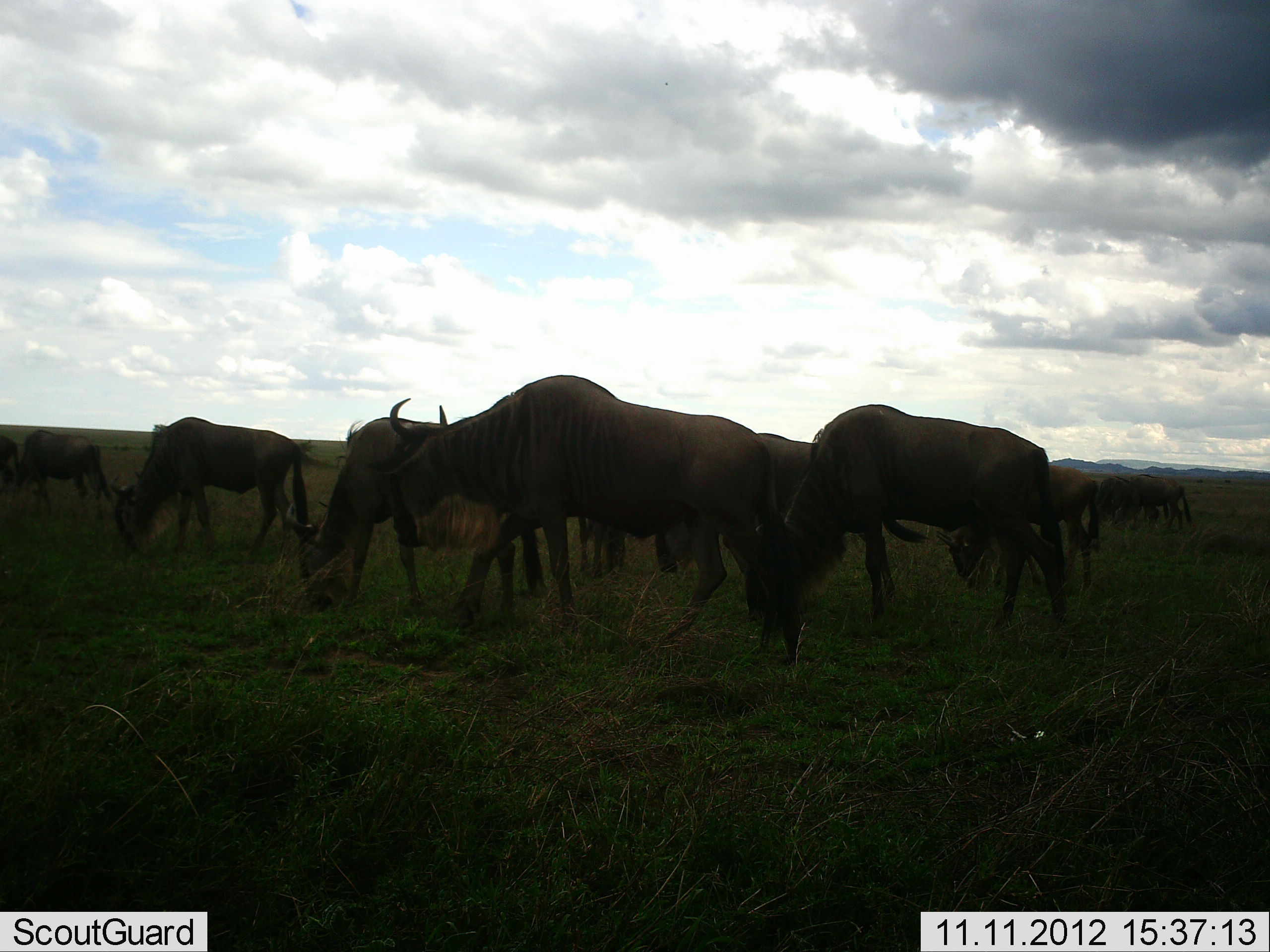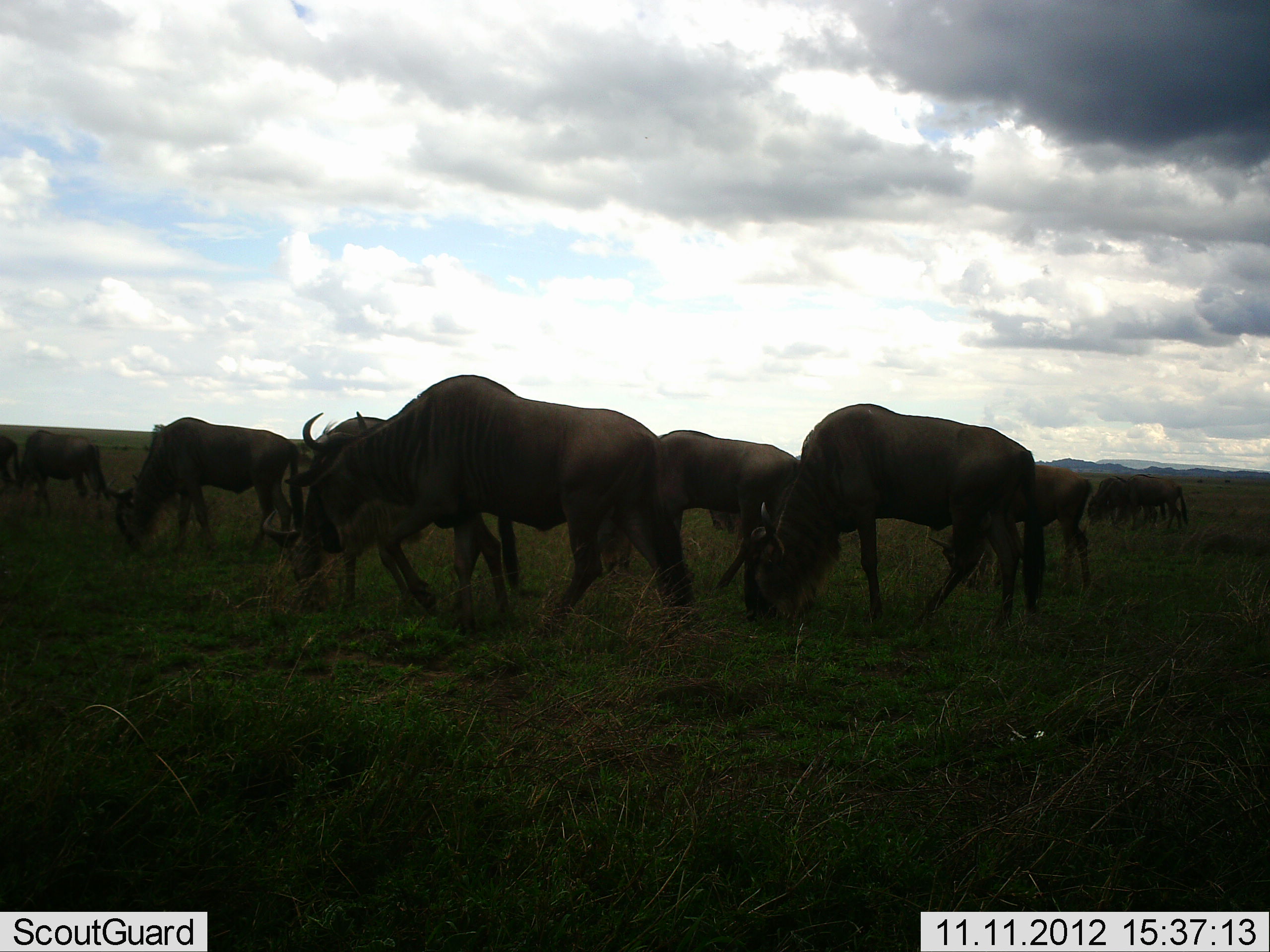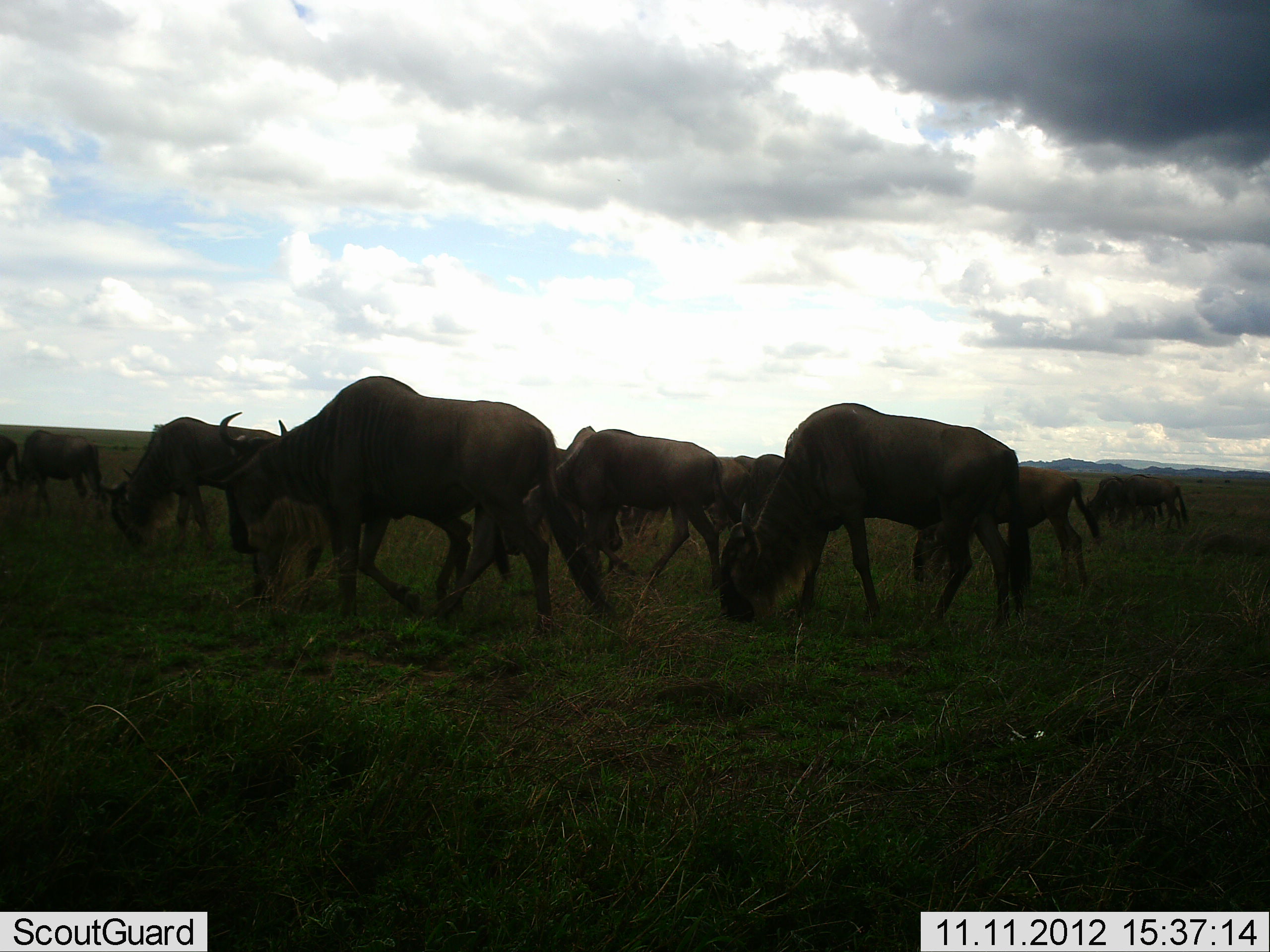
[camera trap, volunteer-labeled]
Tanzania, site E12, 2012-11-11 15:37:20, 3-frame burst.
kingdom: Animalia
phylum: Chordata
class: Mammalia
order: Artiodactyla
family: Bovidae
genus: Connochaetes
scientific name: Connochaetes taurinus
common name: blue wildebeest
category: wildebeest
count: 10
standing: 20%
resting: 0%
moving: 40%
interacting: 0%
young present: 10%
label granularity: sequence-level